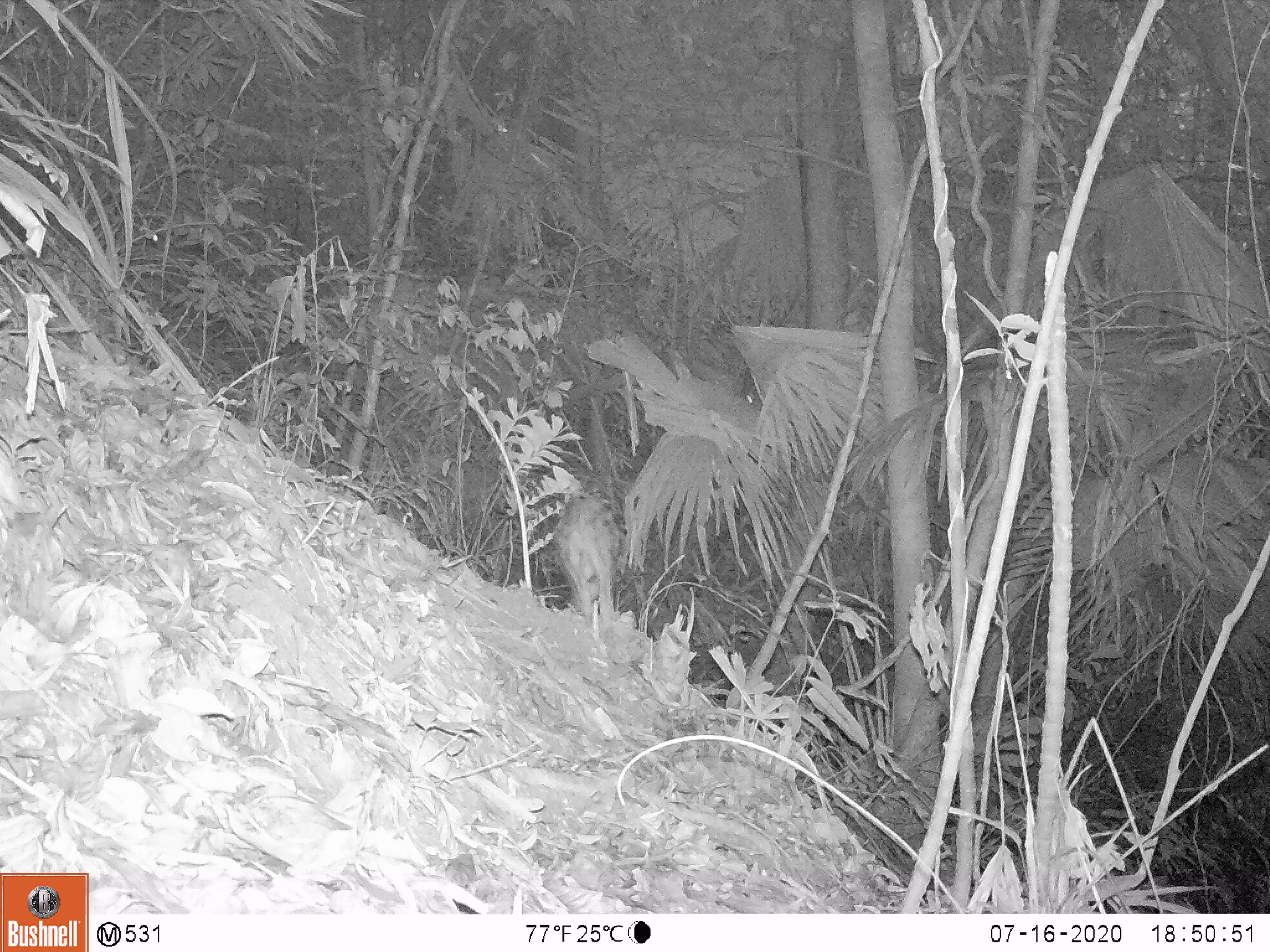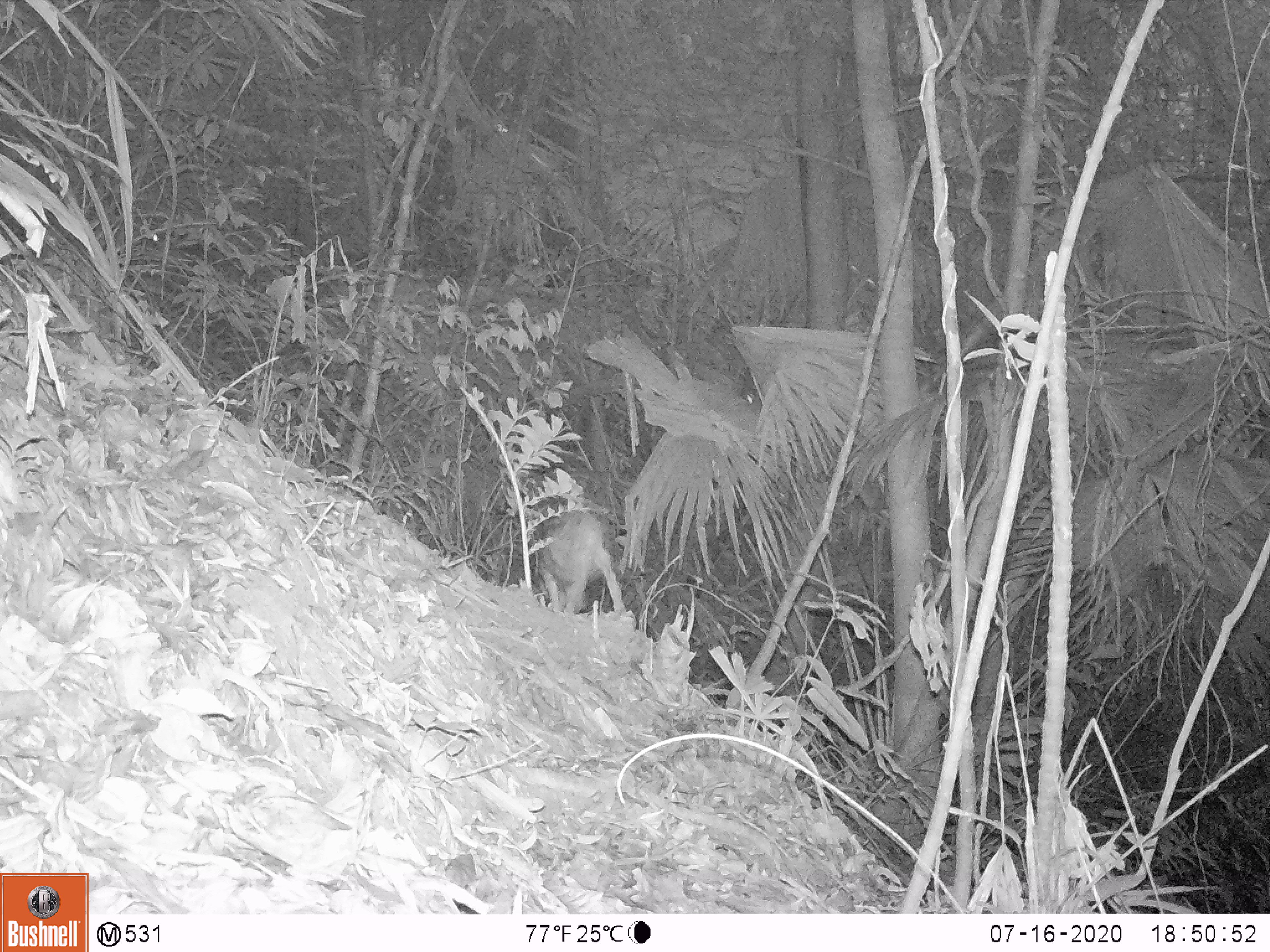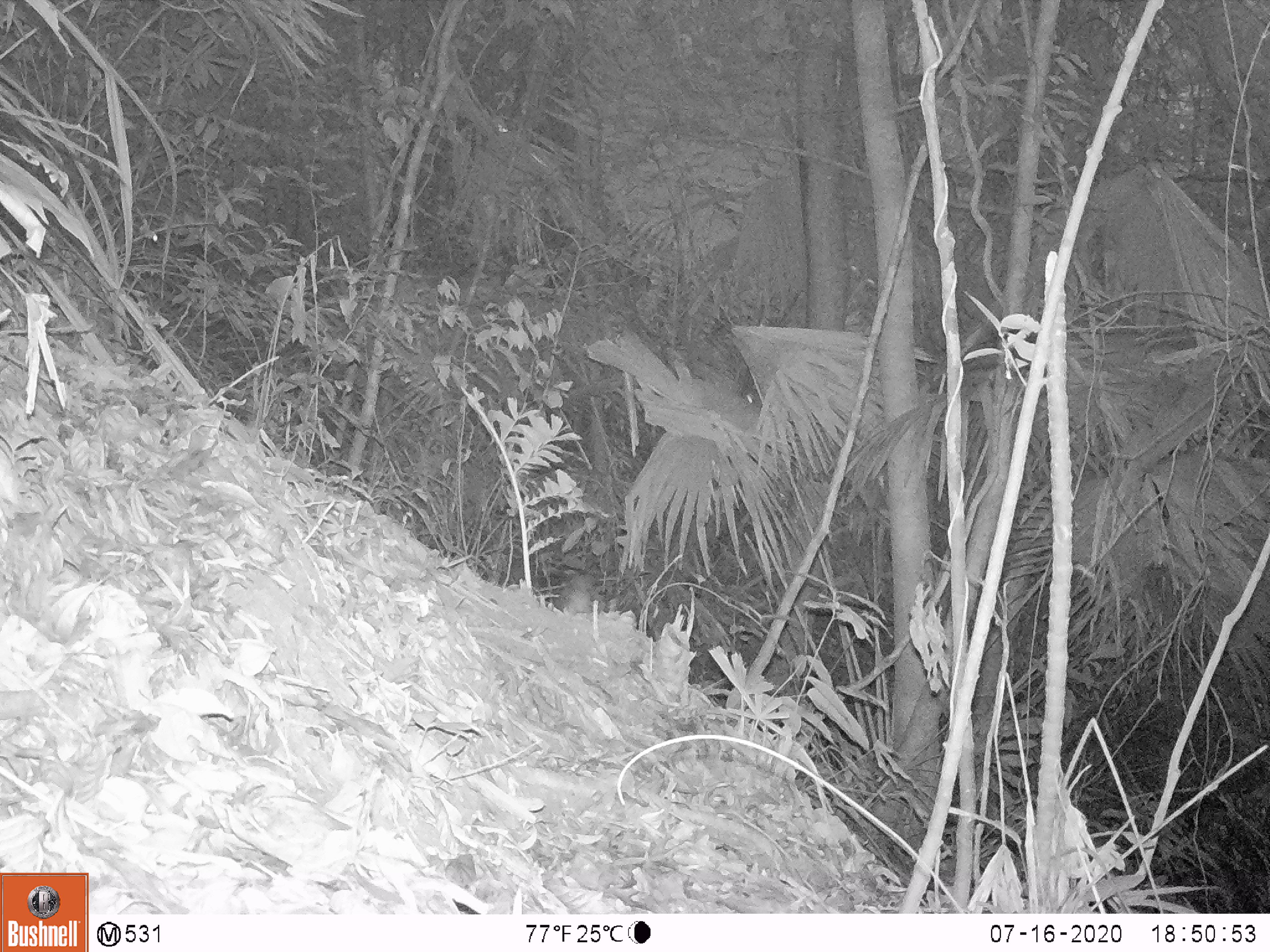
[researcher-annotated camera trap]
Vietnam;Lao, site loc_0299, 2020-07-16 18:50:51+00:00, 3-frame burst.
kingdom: Animalia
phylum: Chordata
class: Mammalia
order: Artiodactyla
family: Suidae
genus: Sus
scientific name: Sus scrofa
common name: eurasian wild pig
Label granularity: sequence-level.